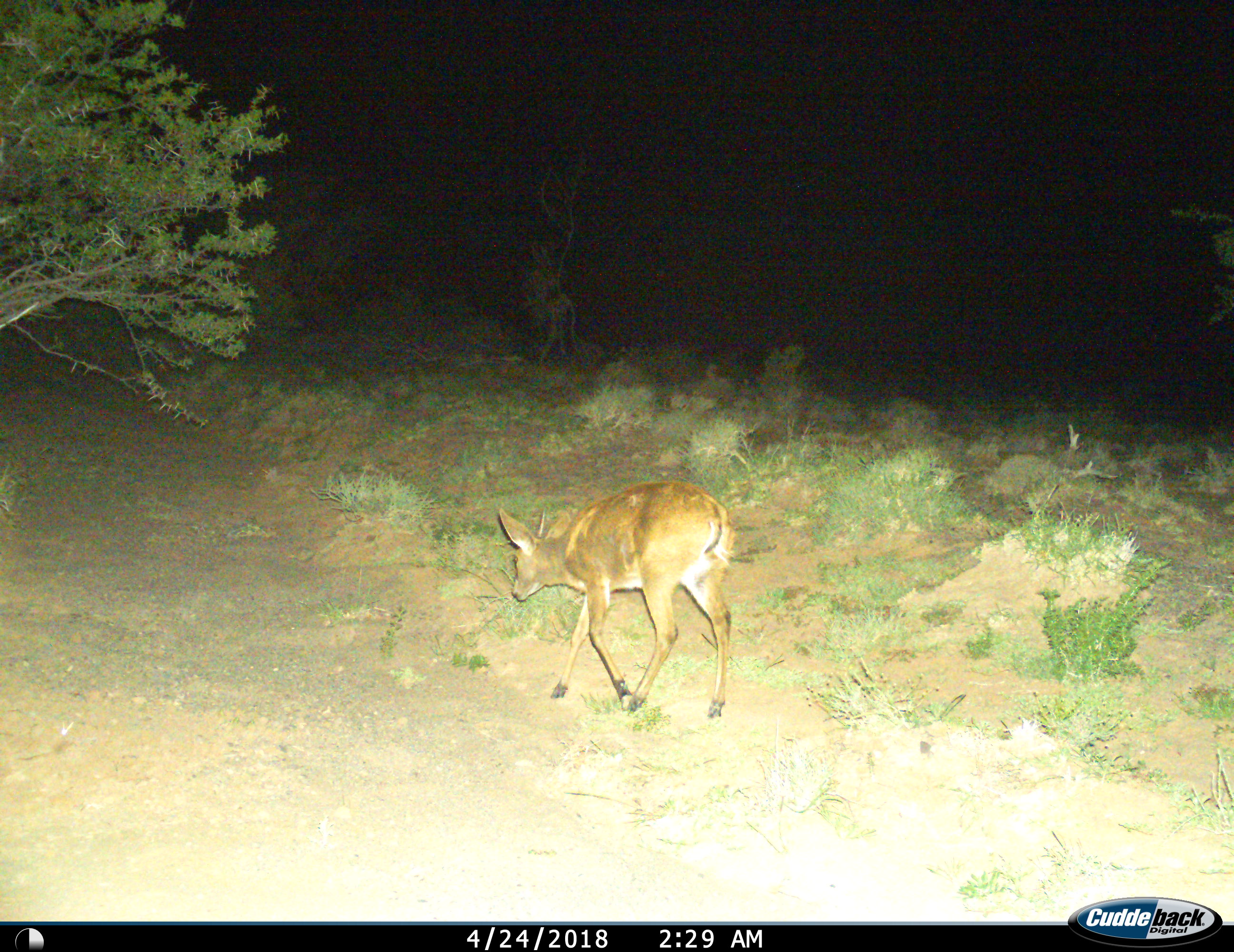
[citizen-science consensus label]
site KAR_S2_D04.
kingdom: Animalia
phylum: Chordata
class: Mammalia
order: Artiodactyla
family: Bovidae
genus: Sylvicapra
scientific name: Sylvicapra grimmia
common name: common duiker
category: duikercommongrey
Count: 1.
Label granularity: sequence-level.